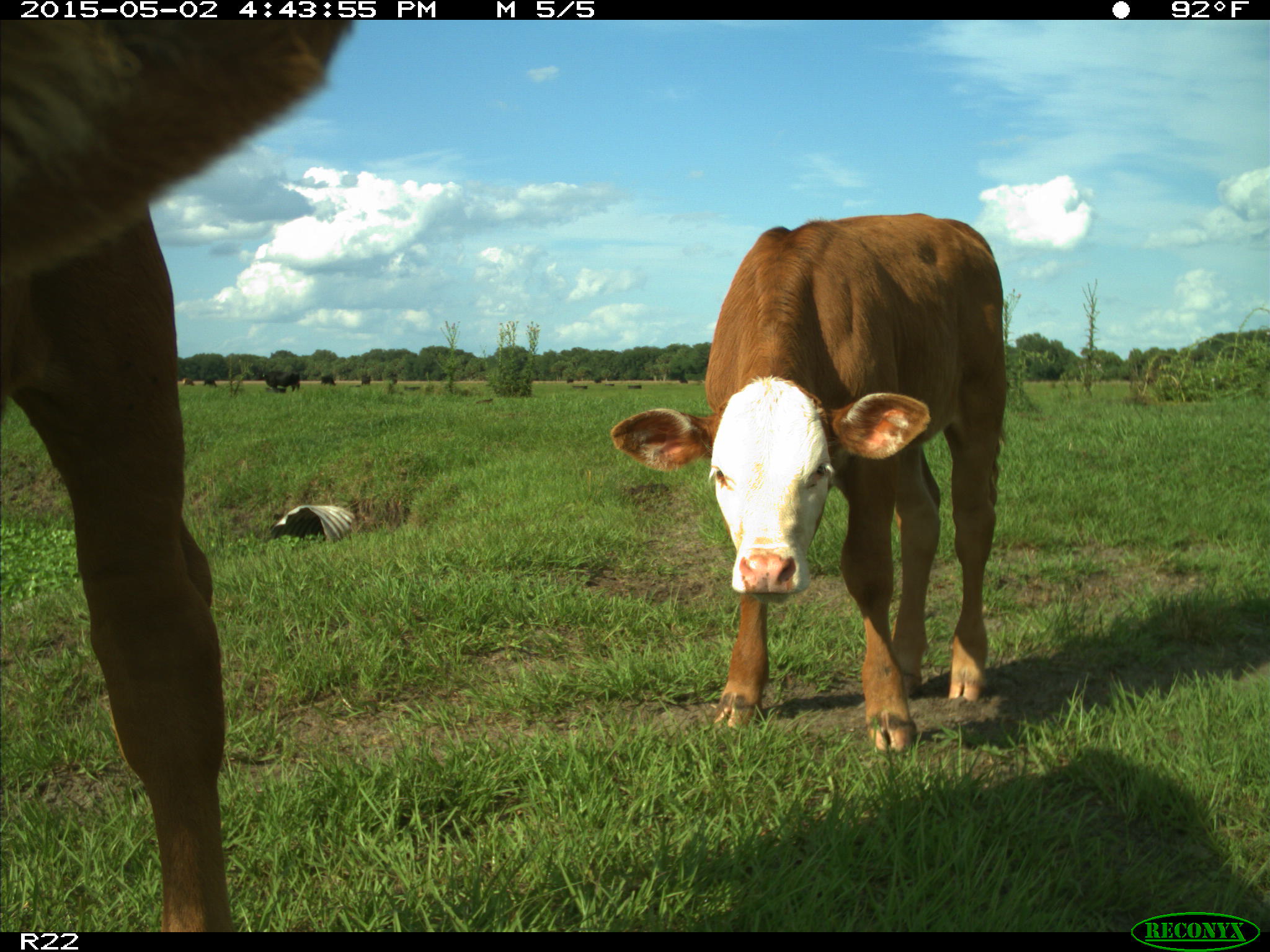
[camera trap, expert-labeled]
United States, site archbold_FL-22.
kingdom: Animalia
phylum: Chordata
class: Mammalia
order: Artiodactyla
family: Bovidae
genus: Bos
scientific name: Bos taurus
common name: domestic cow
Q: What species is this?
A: Bos taurus (domestic cow).